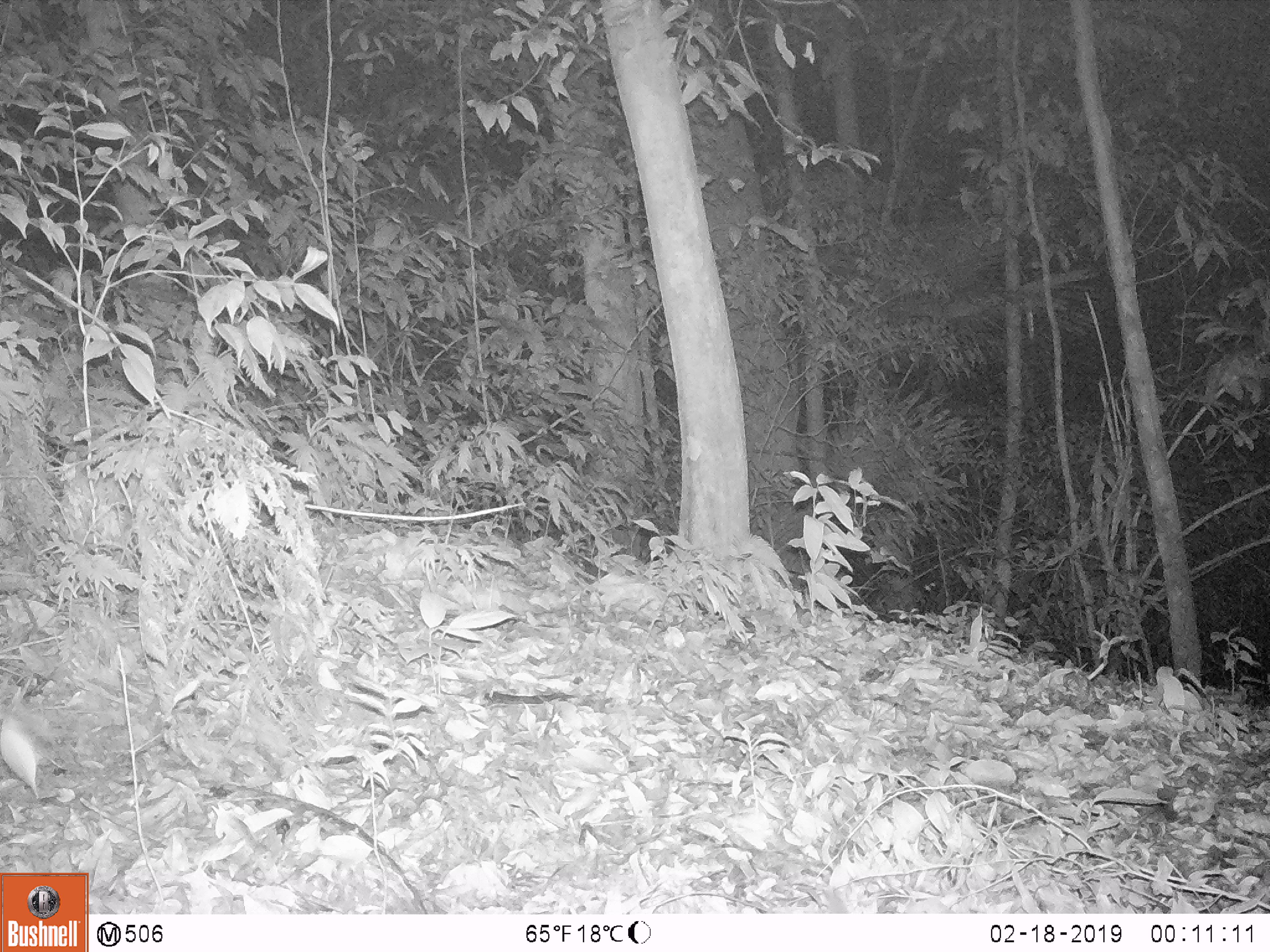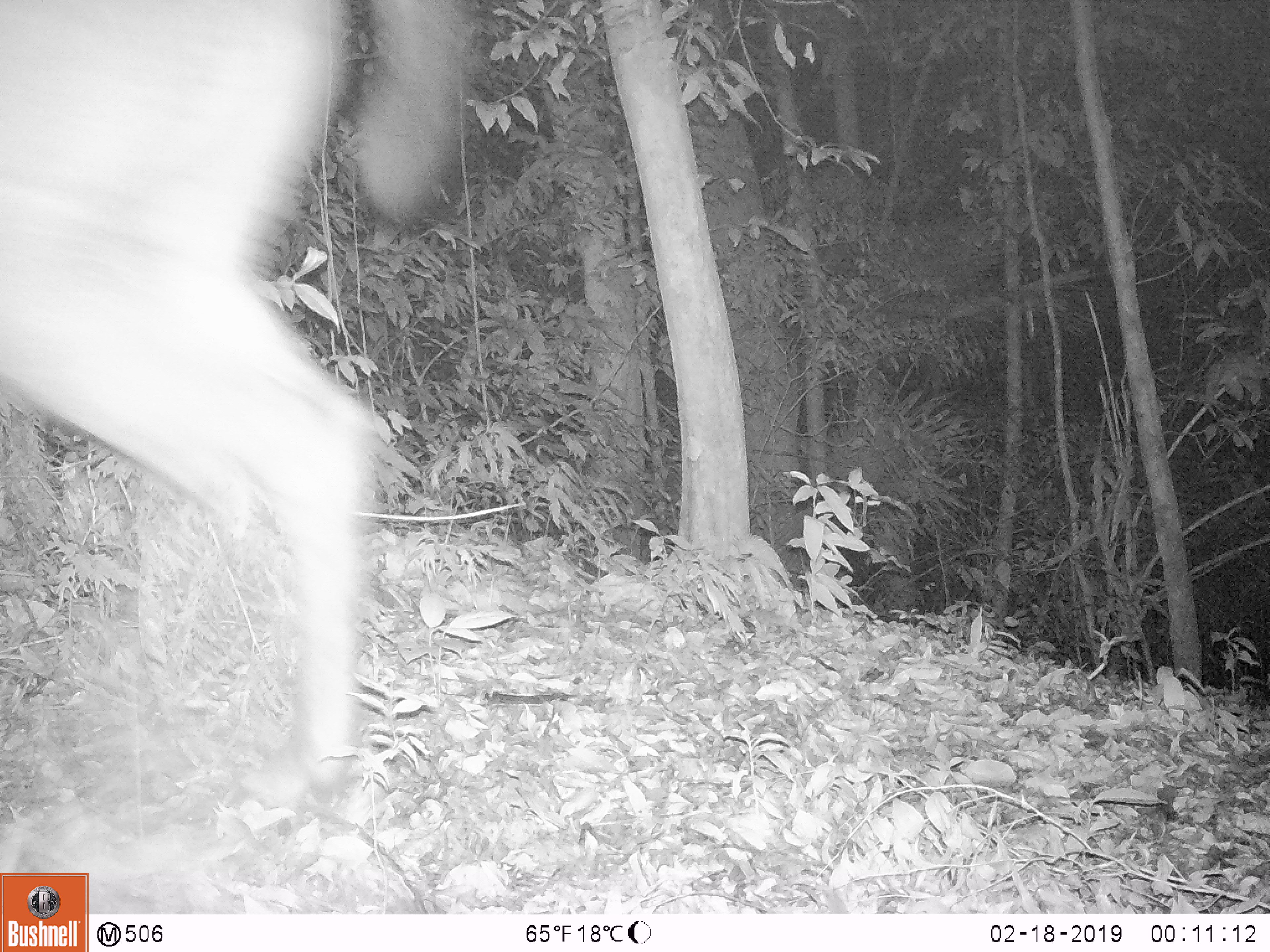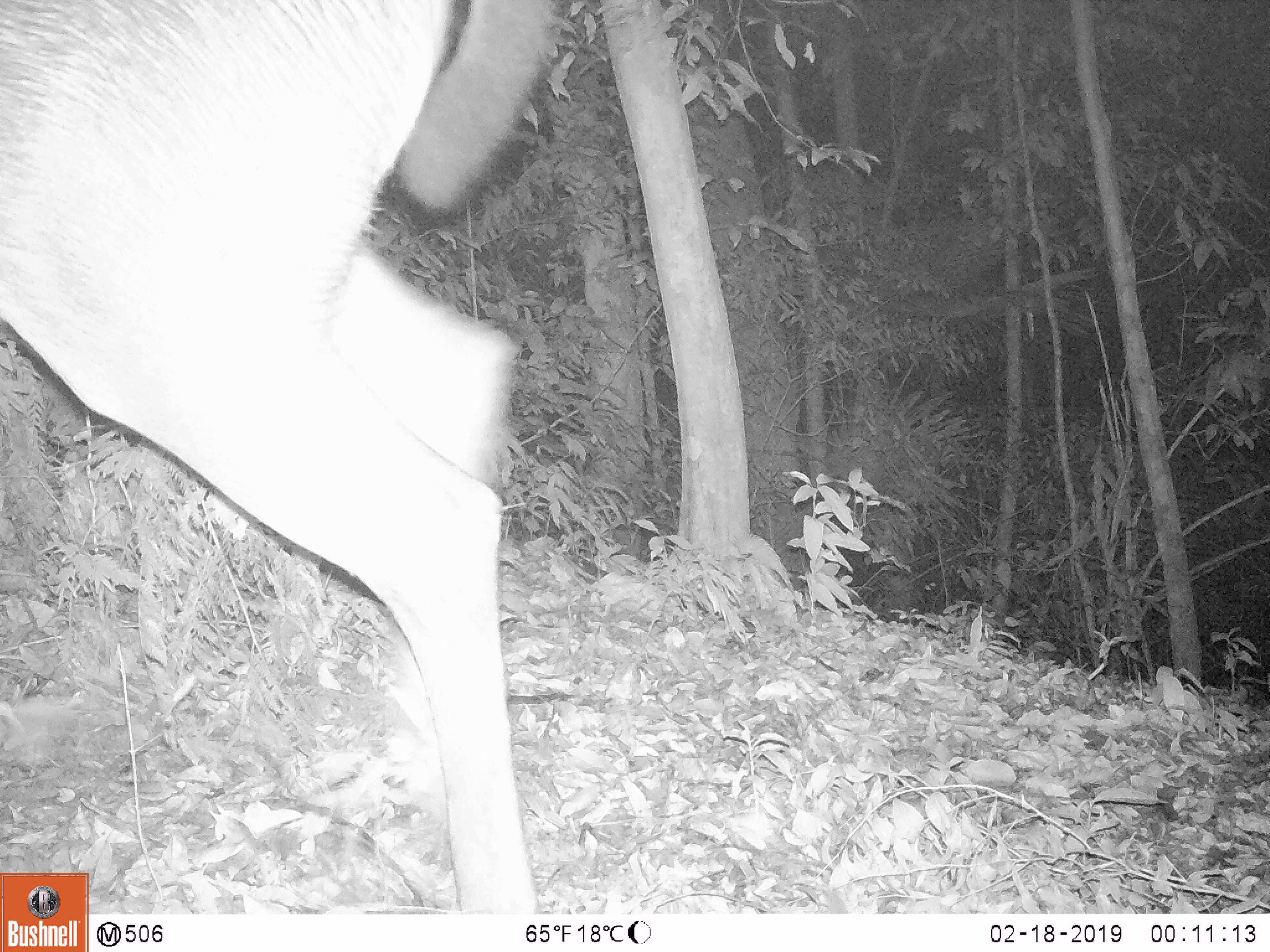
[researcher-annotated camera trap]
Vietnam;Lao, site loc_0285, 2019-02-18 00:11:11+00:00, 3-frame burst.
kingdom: Animalia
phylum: Chordata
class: Mammalia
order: Artiodactyla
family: Cervidae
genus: Rusa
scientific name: Rusa unicolor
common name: sambar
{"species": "sambar (Rusa unicolor)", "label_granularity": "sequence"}